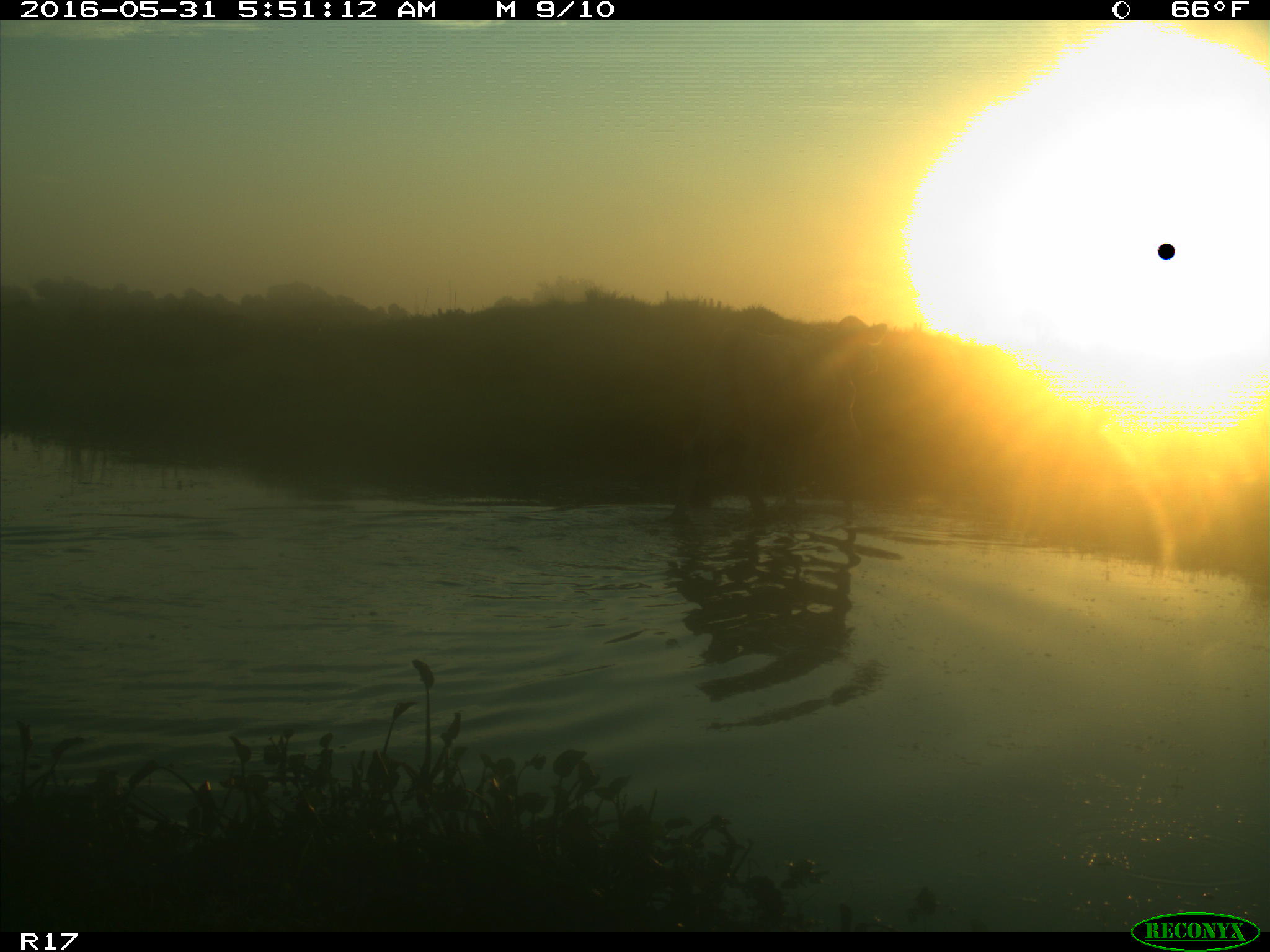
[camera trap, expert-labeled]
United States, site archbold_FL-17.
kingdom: Animalia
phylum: Chordata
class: Mammalia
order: Artiodactyla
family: Bovidae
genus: Bos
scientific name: Bos taurus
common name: domestic cow